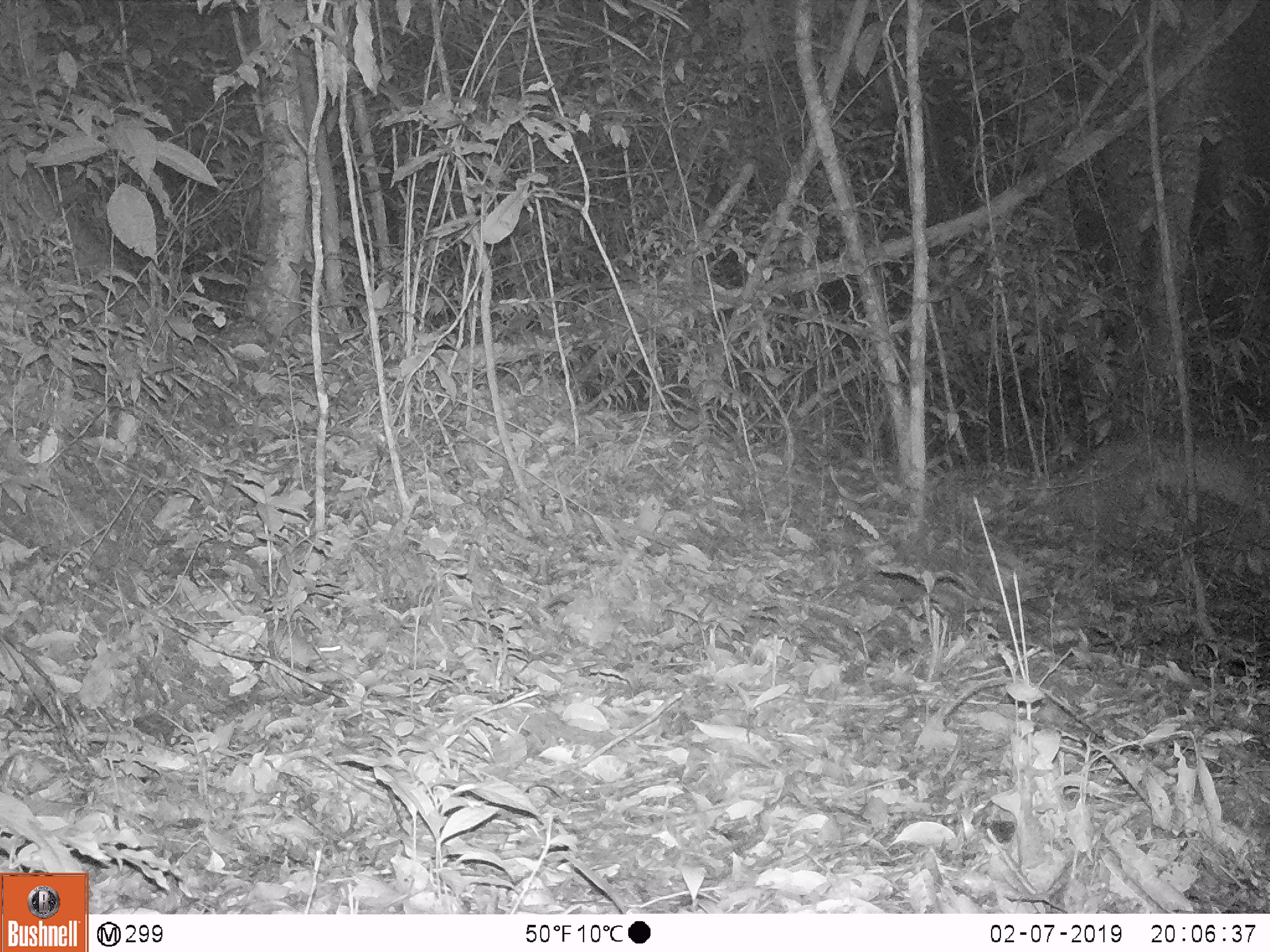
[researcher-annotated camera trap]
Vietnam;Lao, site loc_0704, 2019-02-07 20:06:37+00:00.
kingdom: Animalia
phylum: Chordata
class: Mammalia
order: Rodentia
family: Muridae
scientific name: Muridae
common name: old-world mice and rats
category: unidentified murid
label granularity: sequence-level